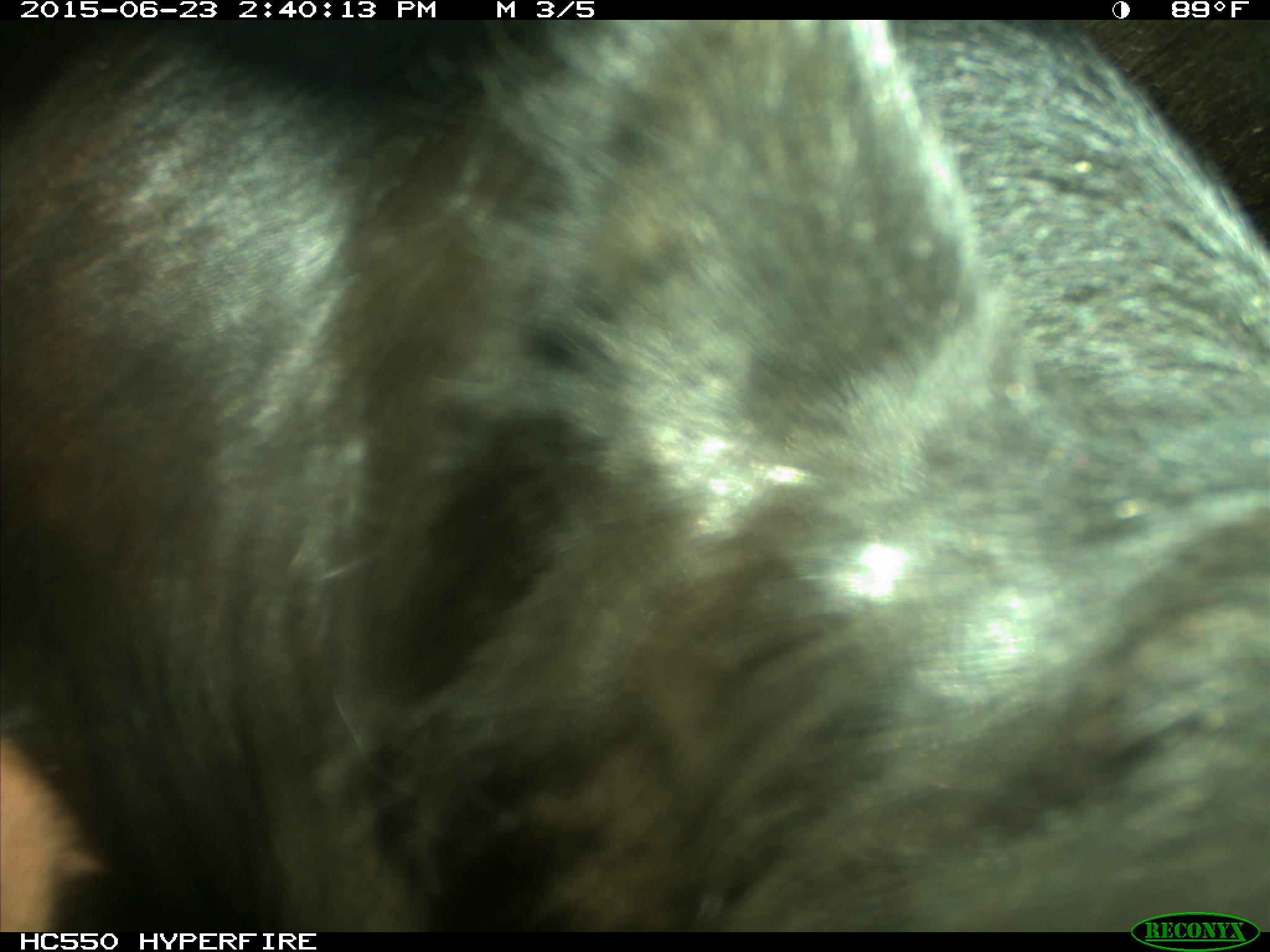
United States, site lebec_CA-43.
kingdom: Animalia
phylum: Chordata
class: Mammalia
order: Artiodactyla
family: Bovidae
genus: Bos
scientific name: Bos taurus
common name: domestic cow